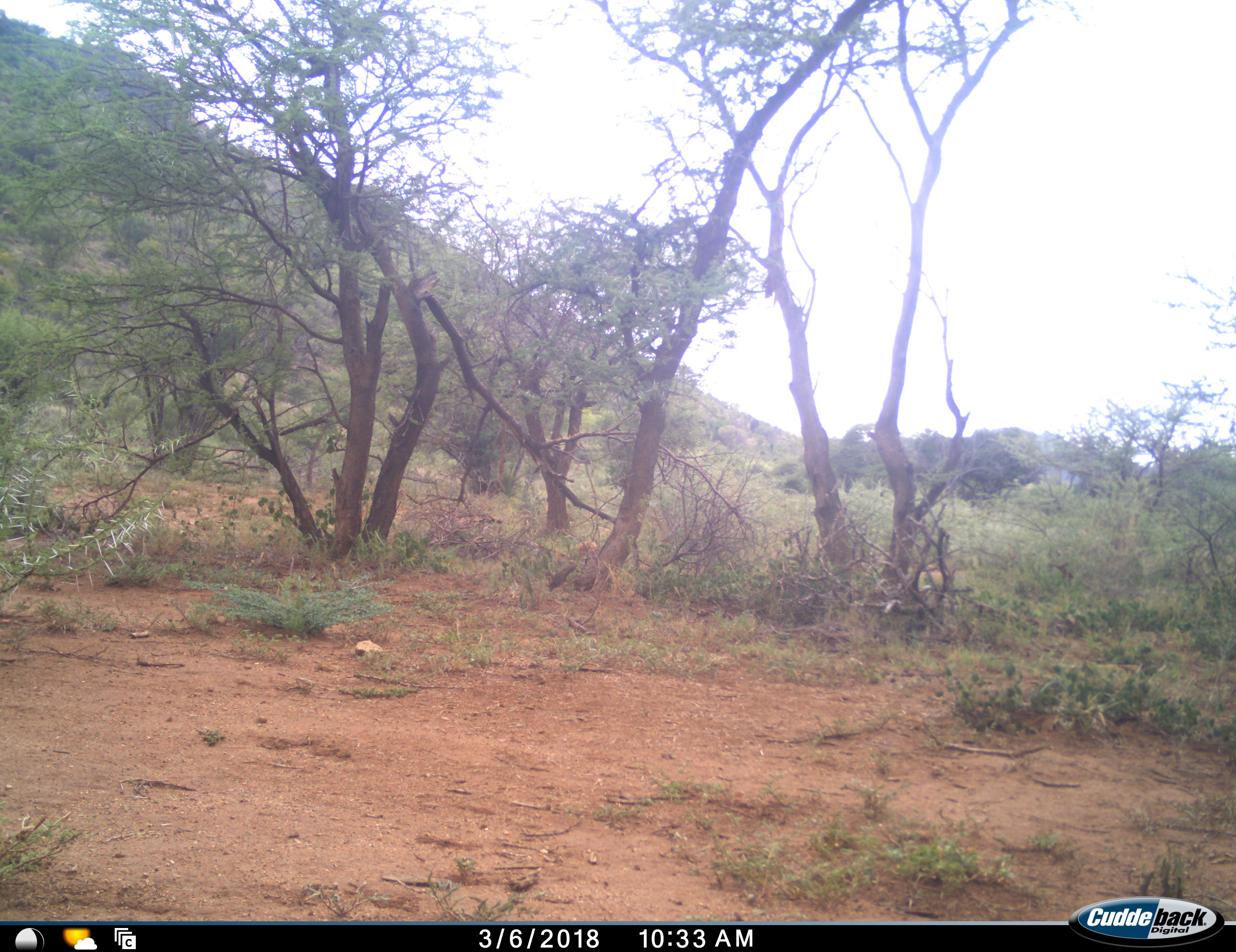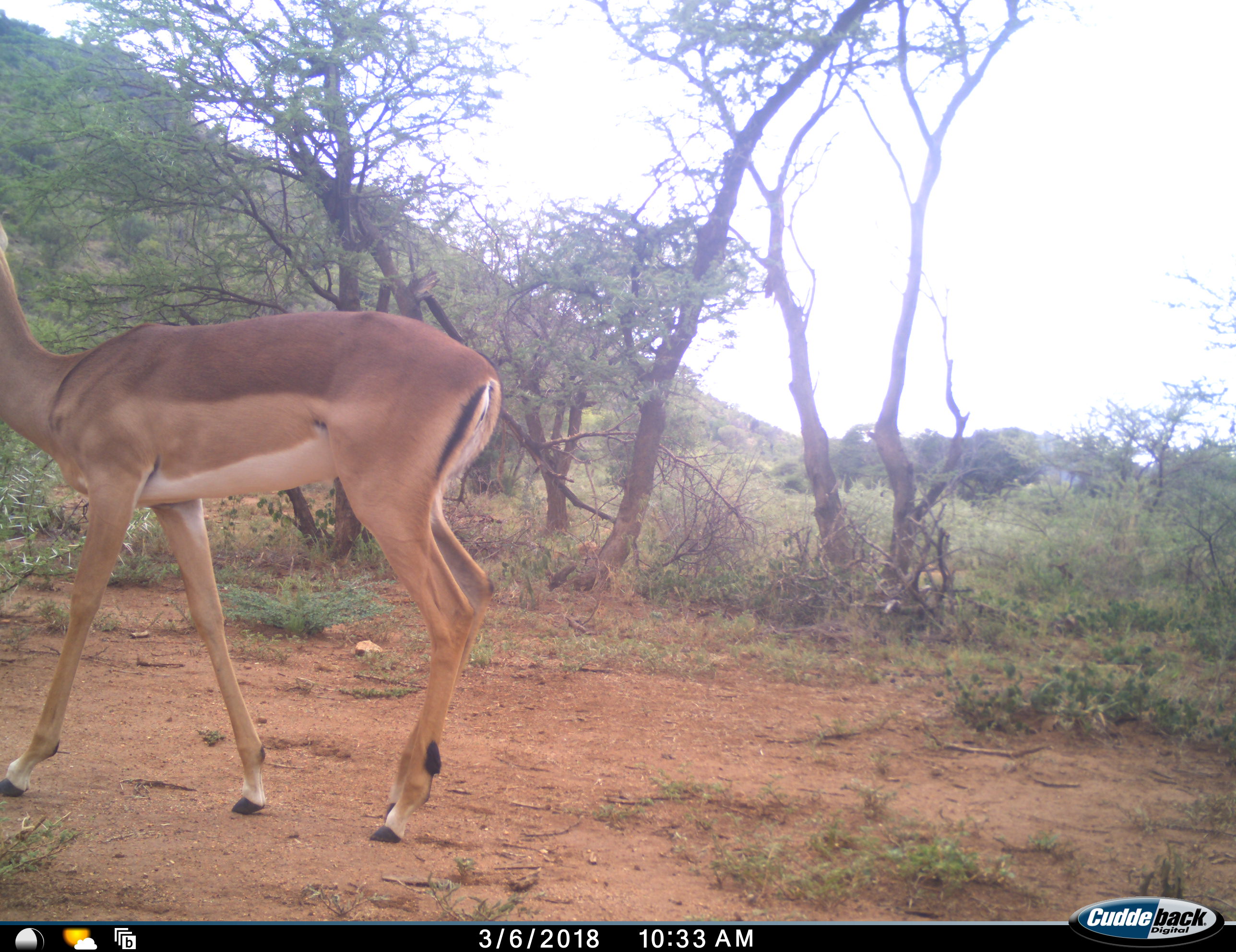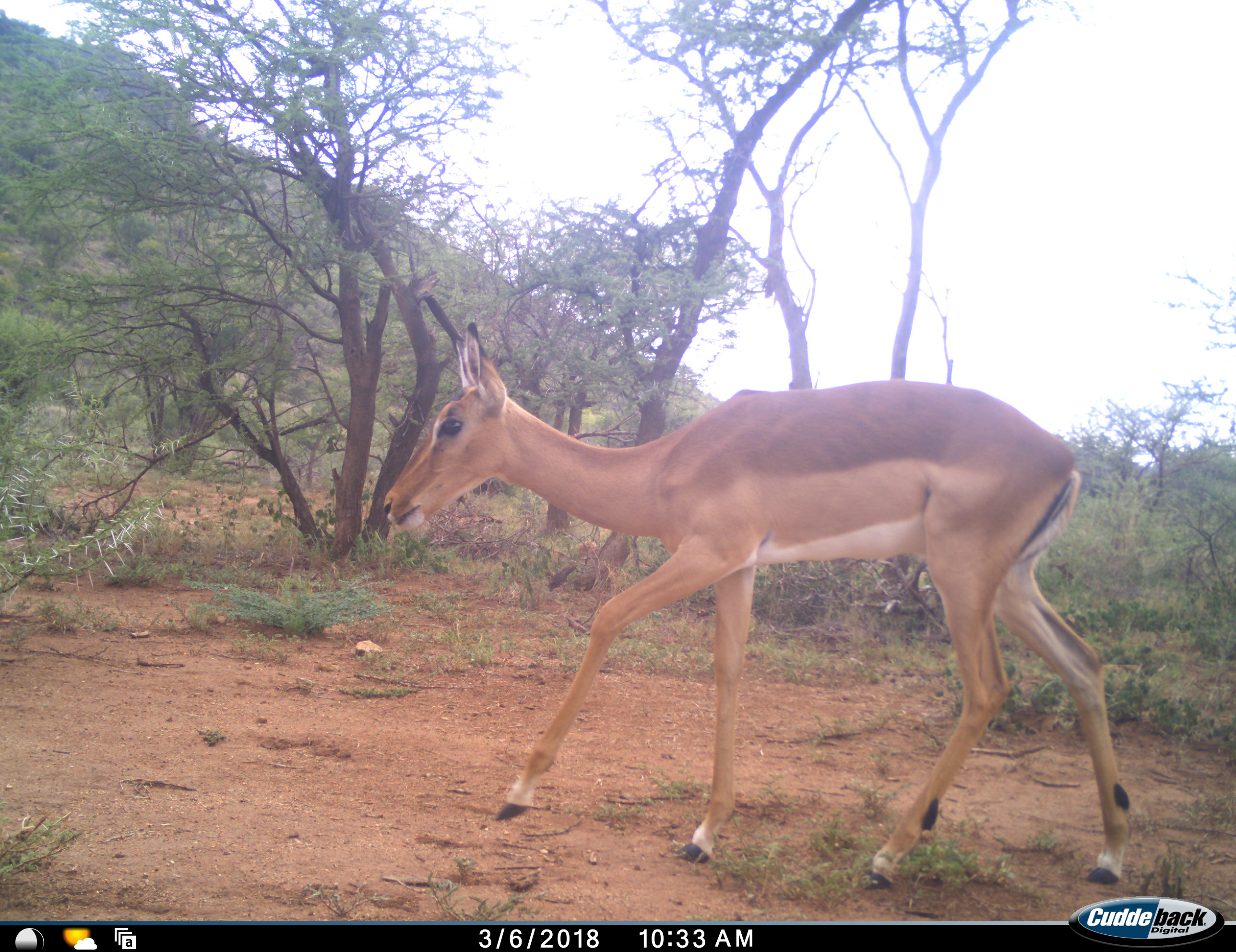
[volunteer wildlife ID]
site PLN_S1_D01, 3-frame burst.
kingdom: Animalia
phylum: Chordata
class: Mammalia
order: Artiodactyla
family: Bovidae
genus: Aepyceros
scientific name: Aepyceros melampus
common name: impala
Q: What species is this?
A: Impala (Aepyceros melampus).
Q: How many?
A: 1.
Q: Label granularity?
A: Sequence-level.